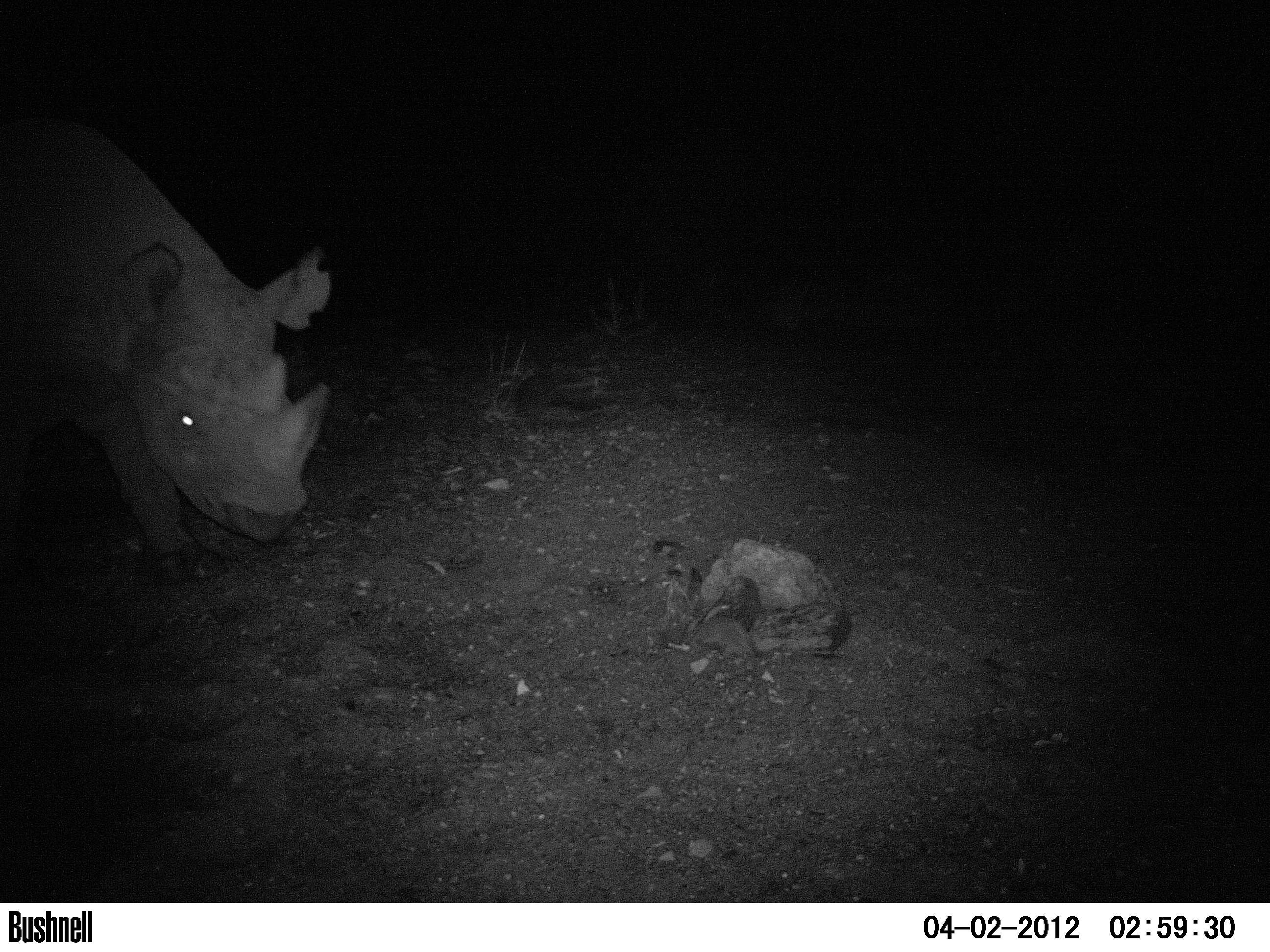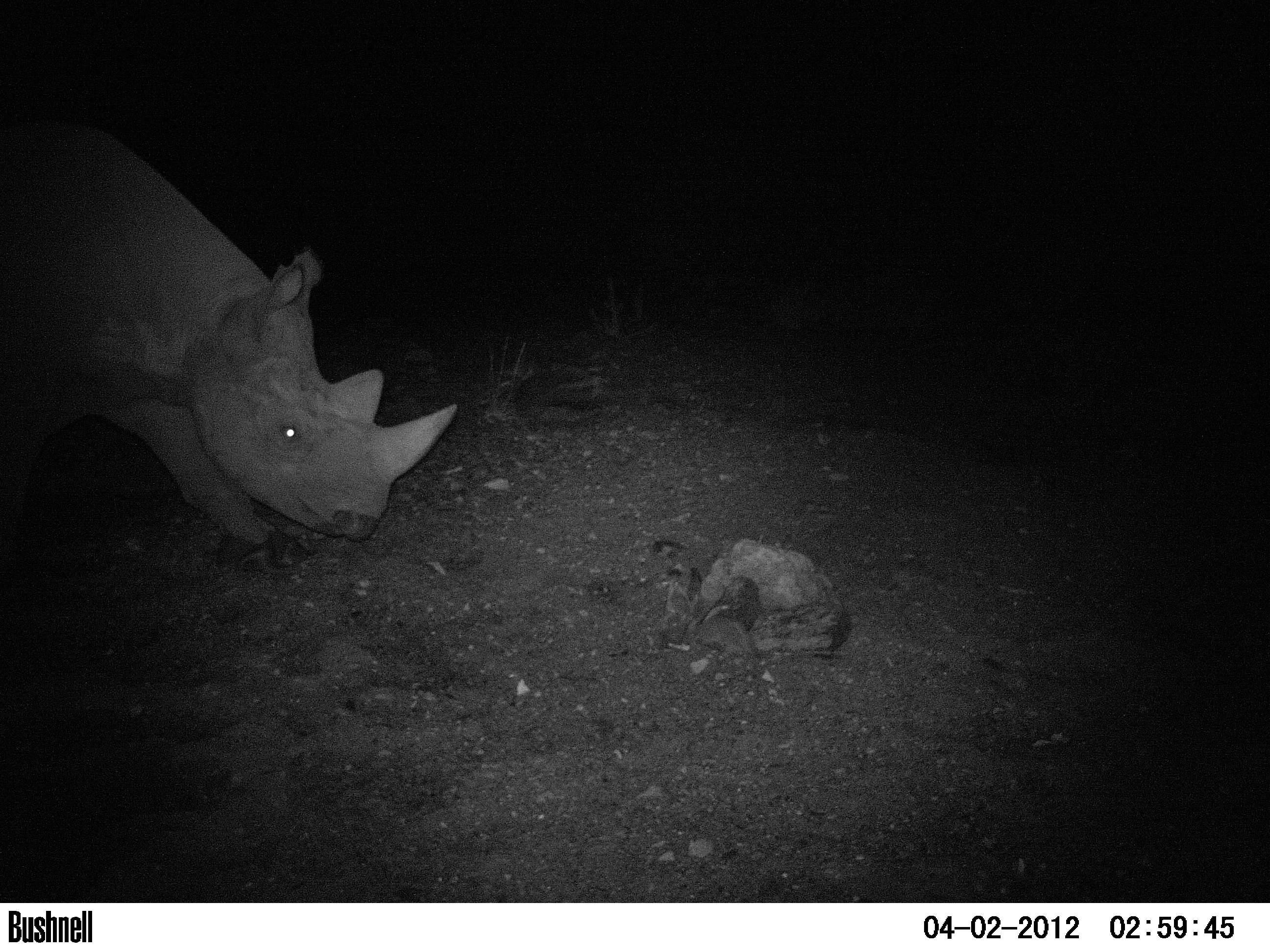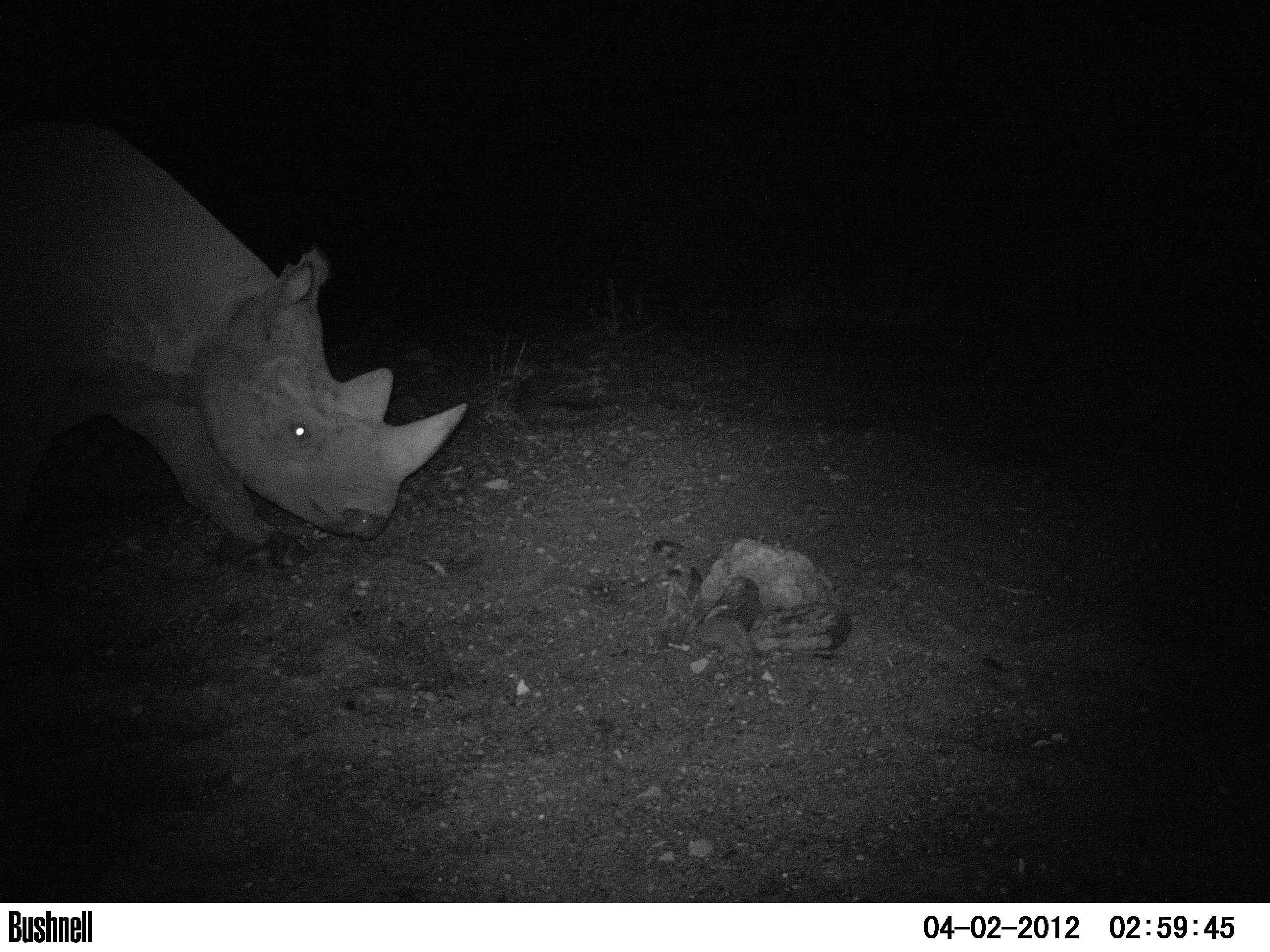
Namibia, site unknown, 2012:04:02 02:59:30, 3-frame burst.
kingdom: Animalia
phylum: Chordata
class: Mammalia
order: Perissodactyla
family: Rhinocerotidae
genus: Diceros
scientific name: Diceros bicornis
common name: black rhinoceros